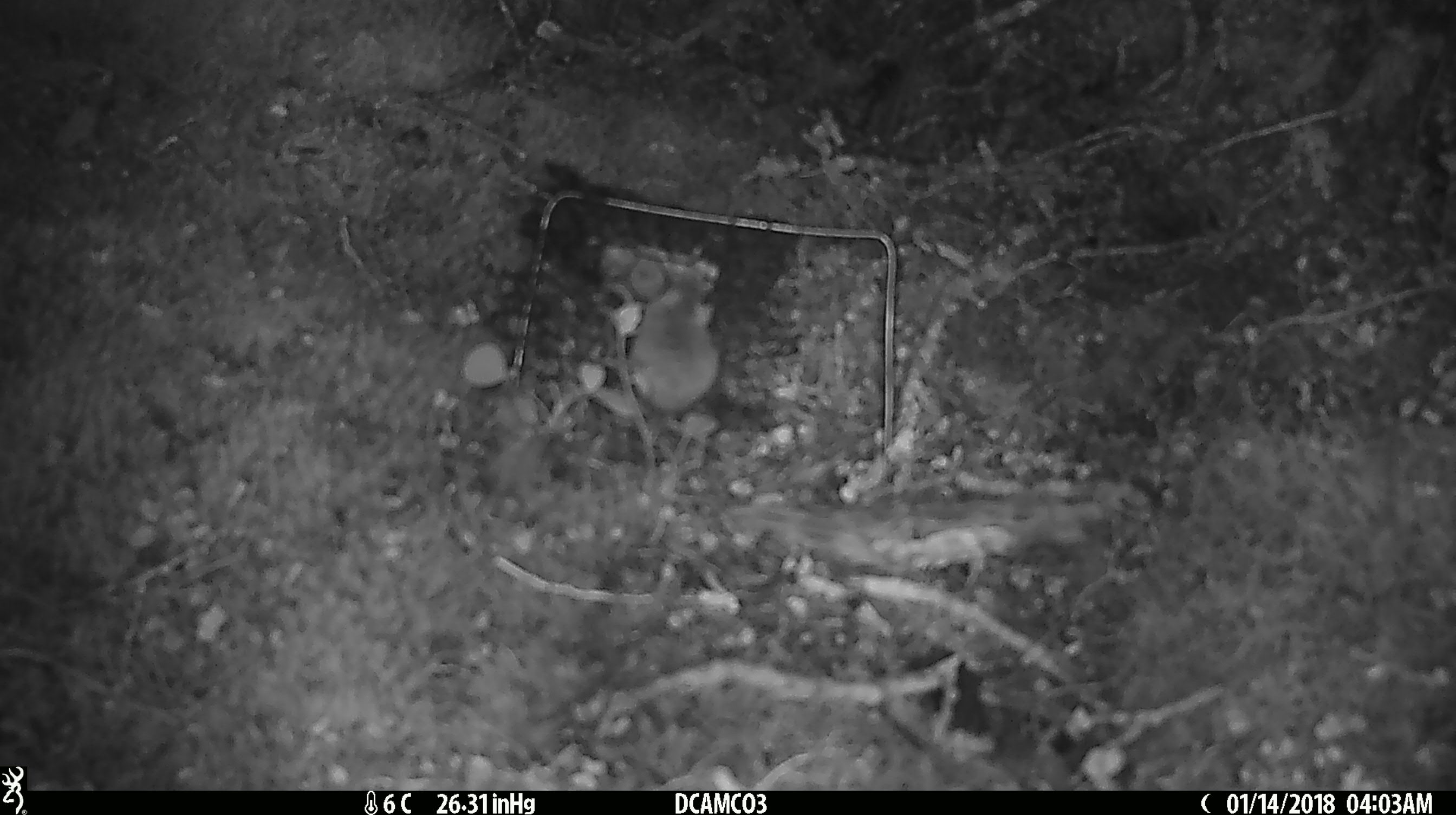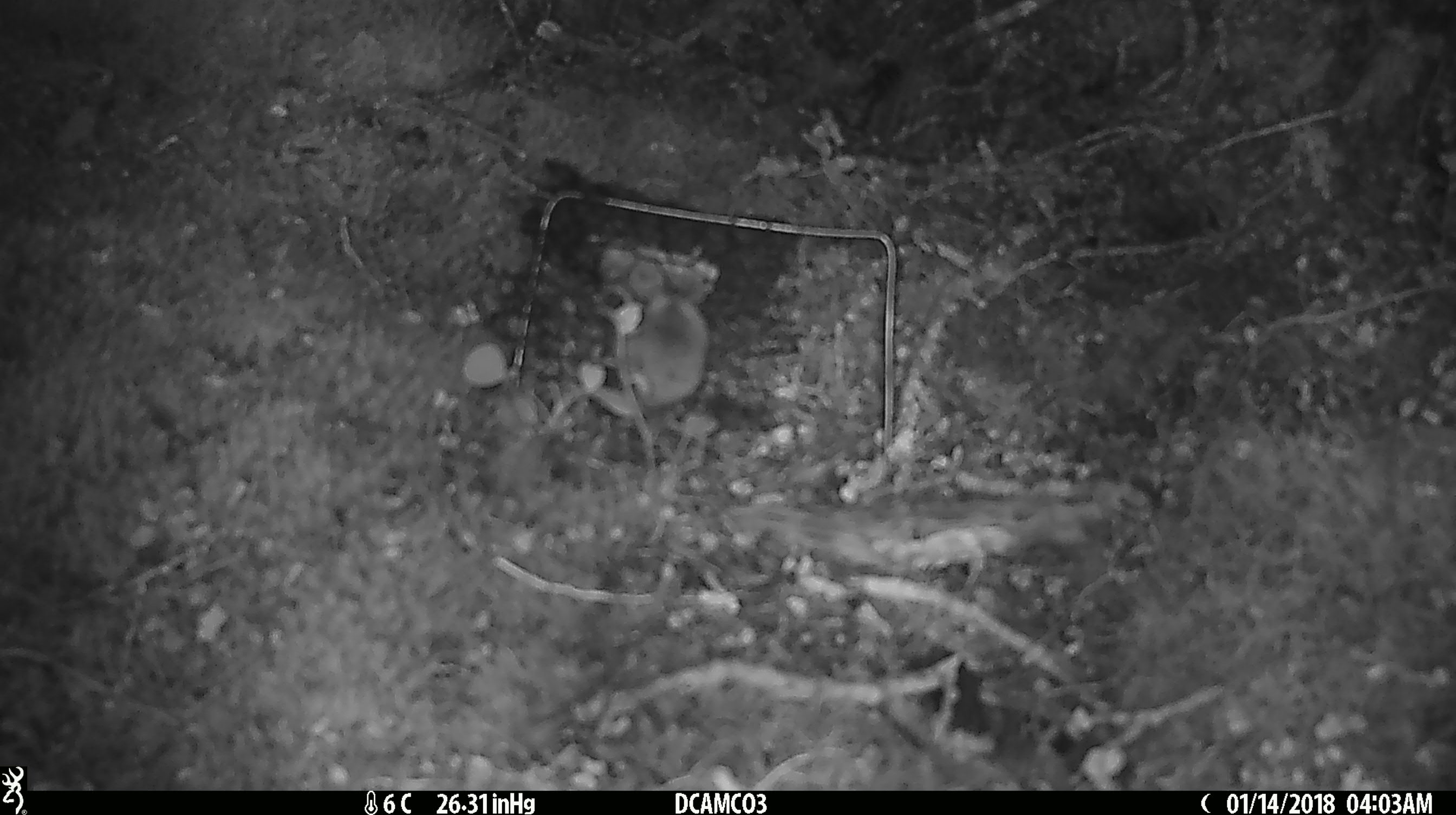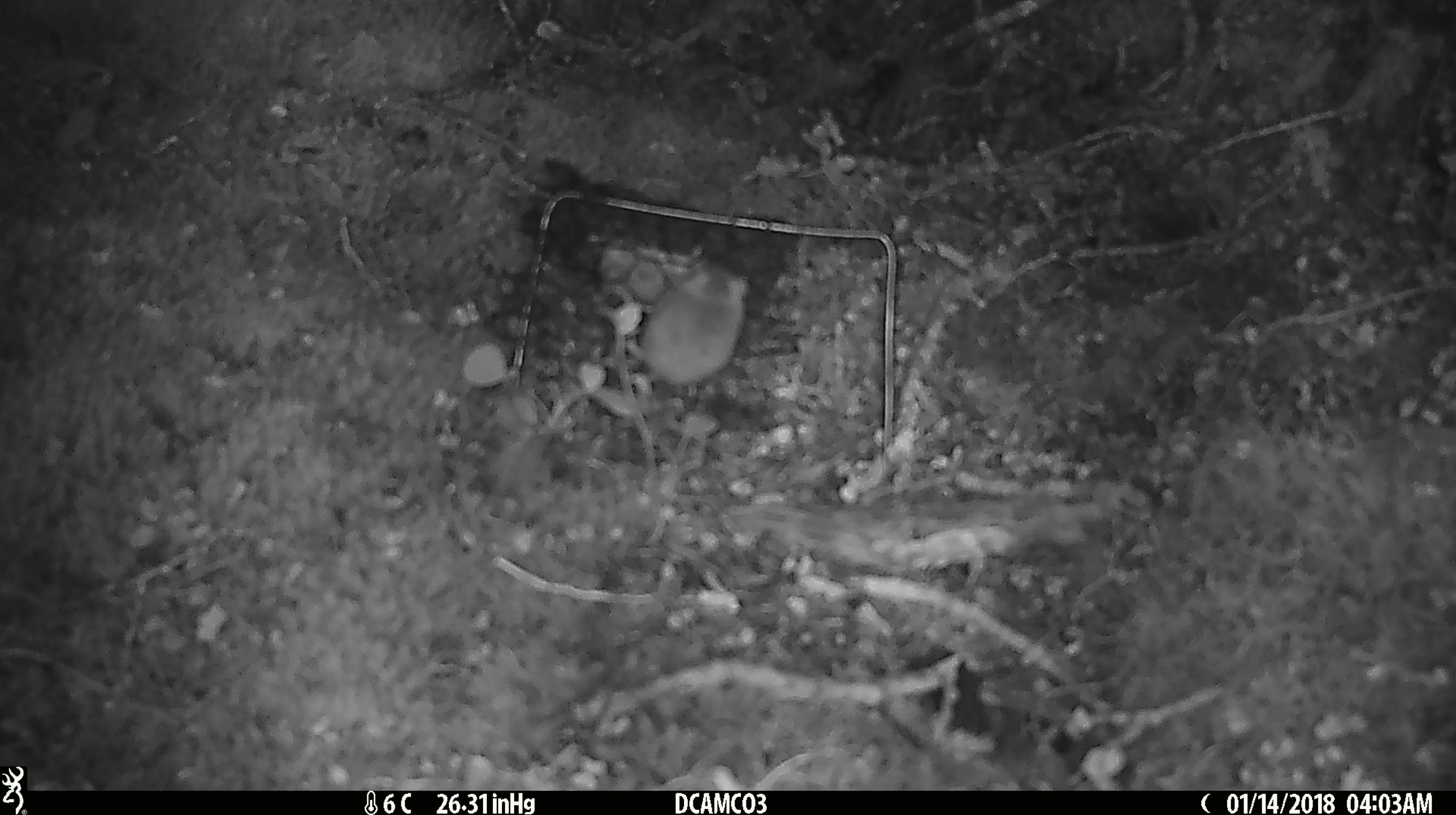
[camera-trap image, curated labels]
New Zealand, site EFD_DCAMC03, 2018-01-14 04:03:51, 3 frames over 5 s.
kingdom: Animalia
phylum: Chordata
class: Mammalia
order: Rodentia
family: Muridae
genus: Mus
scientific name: Mus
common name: mouse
Mouse (Mus).